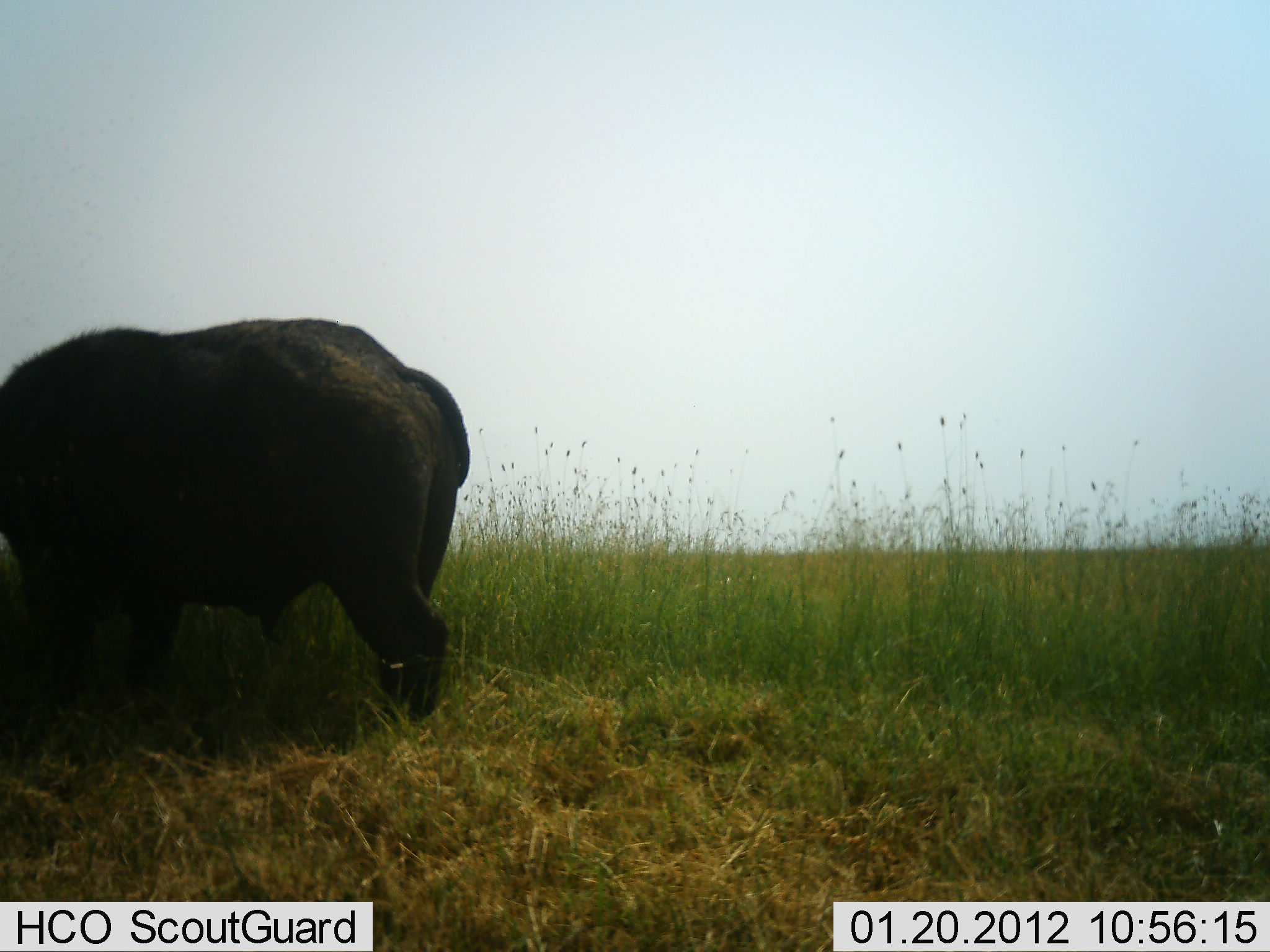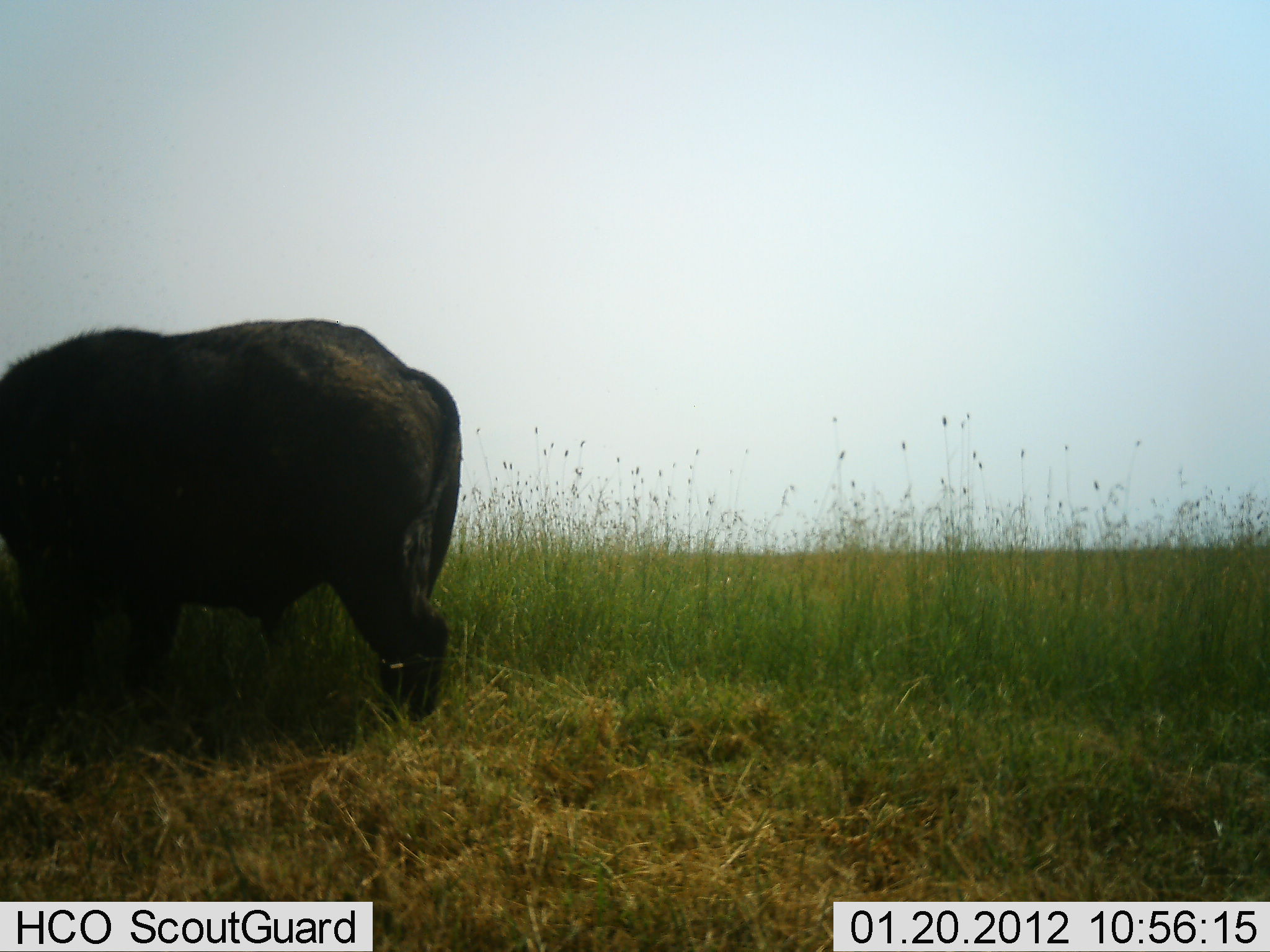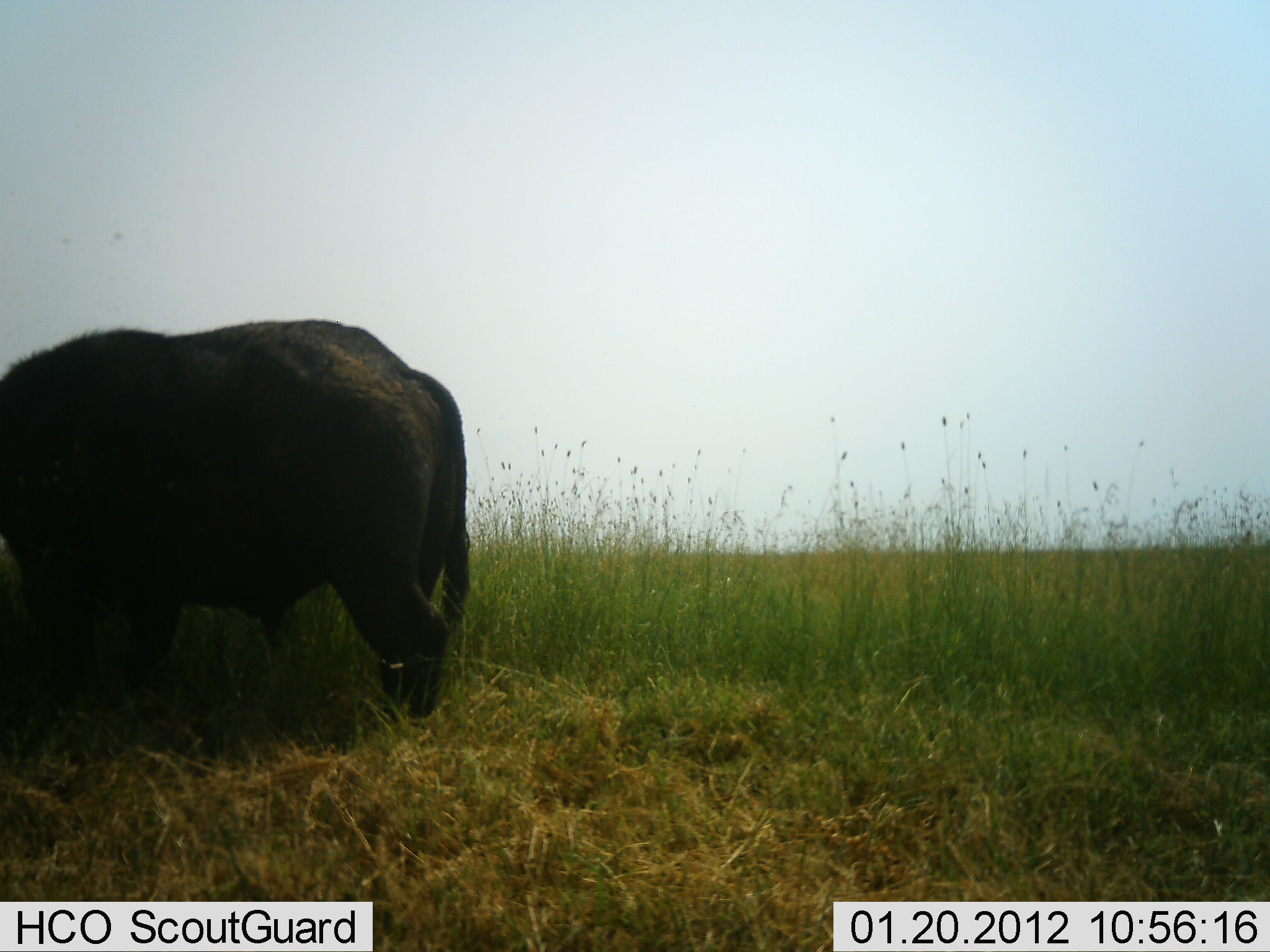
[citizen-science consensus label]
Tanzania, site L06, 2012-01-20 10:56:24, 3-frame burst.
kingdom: Animalia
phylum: Chordata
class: Mammalia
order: Artiodactyla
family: Bovidae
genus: Syncerus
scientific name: Syncerus caffer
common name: cape buffalo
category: buffalo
Buffalo (cape buffalo) (Syncerus caffer), count 1. Behavior (volunteer vote fractions): standing 52%, resting 0%, moving 10%, interacting 0%. Young present (vote fraction): 0%. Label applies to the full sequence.